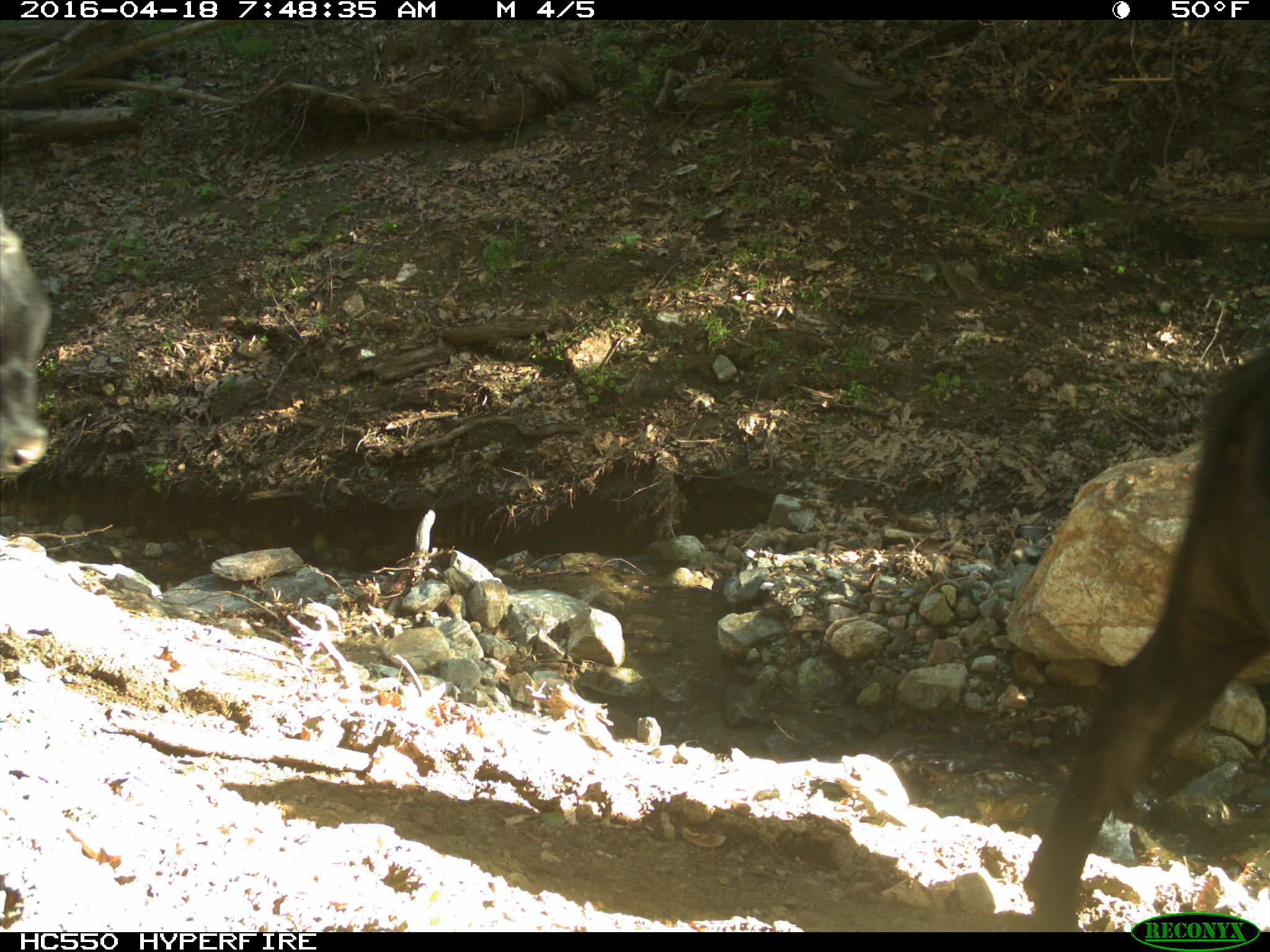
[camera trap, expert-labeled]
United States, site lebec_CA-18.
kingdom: Animalia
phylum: Chordata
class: Mammalia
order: Artiodactyla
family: Bovidae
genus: Bos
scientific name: Bos taurus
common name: domestic cow